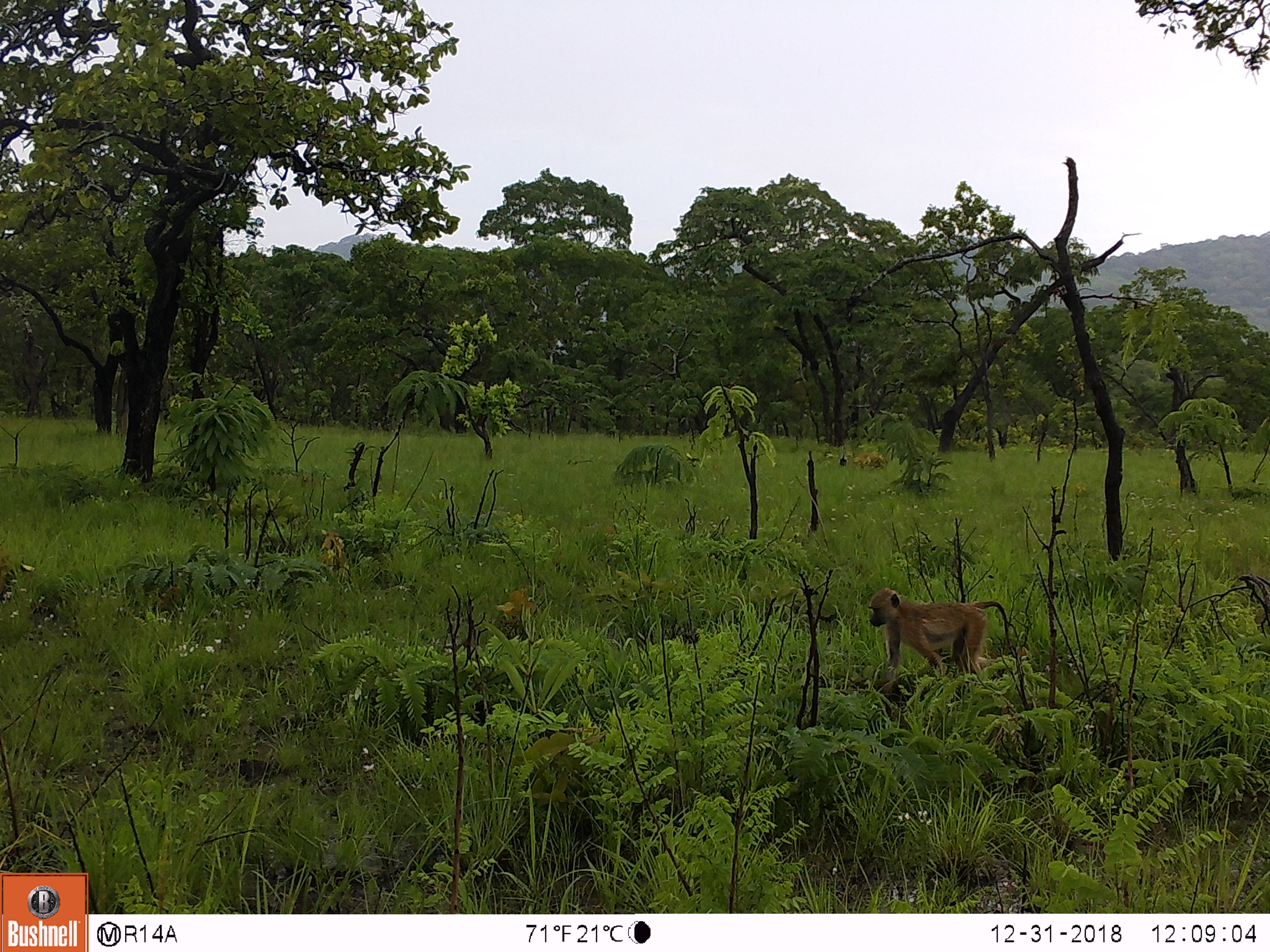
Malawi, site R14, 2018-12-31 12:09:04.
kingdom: Animalia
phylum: Chordata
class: Mammalia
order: Primates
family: Cercopithecidae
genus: Papio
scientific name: Papio cynocephalus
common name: yellow baboon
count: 1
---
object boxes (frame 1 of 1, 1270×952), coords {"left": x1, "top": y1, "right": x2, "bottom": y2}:
yellow baboon: {"left": 865, "top": 583, "right": 1013, "bottom": 701}